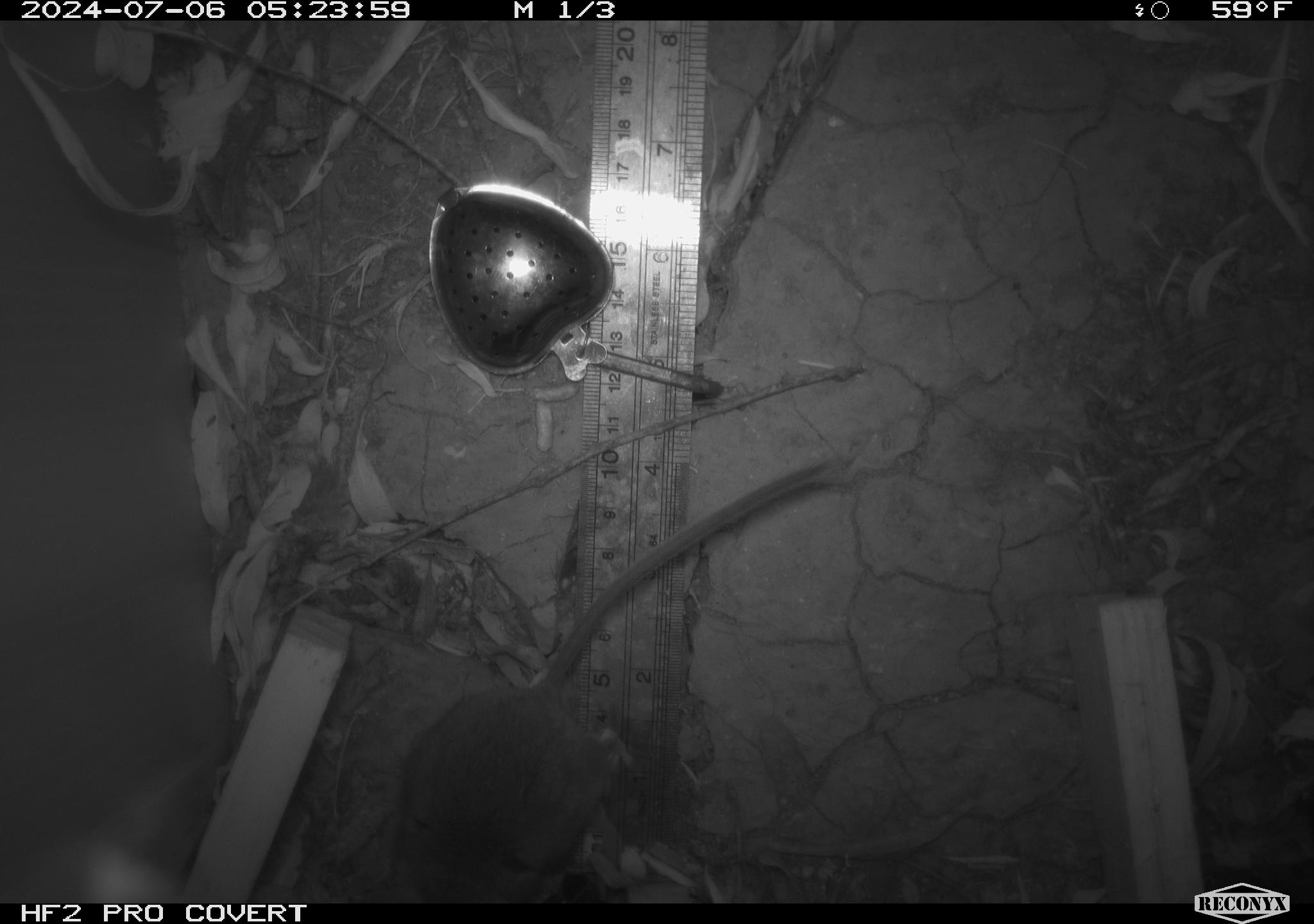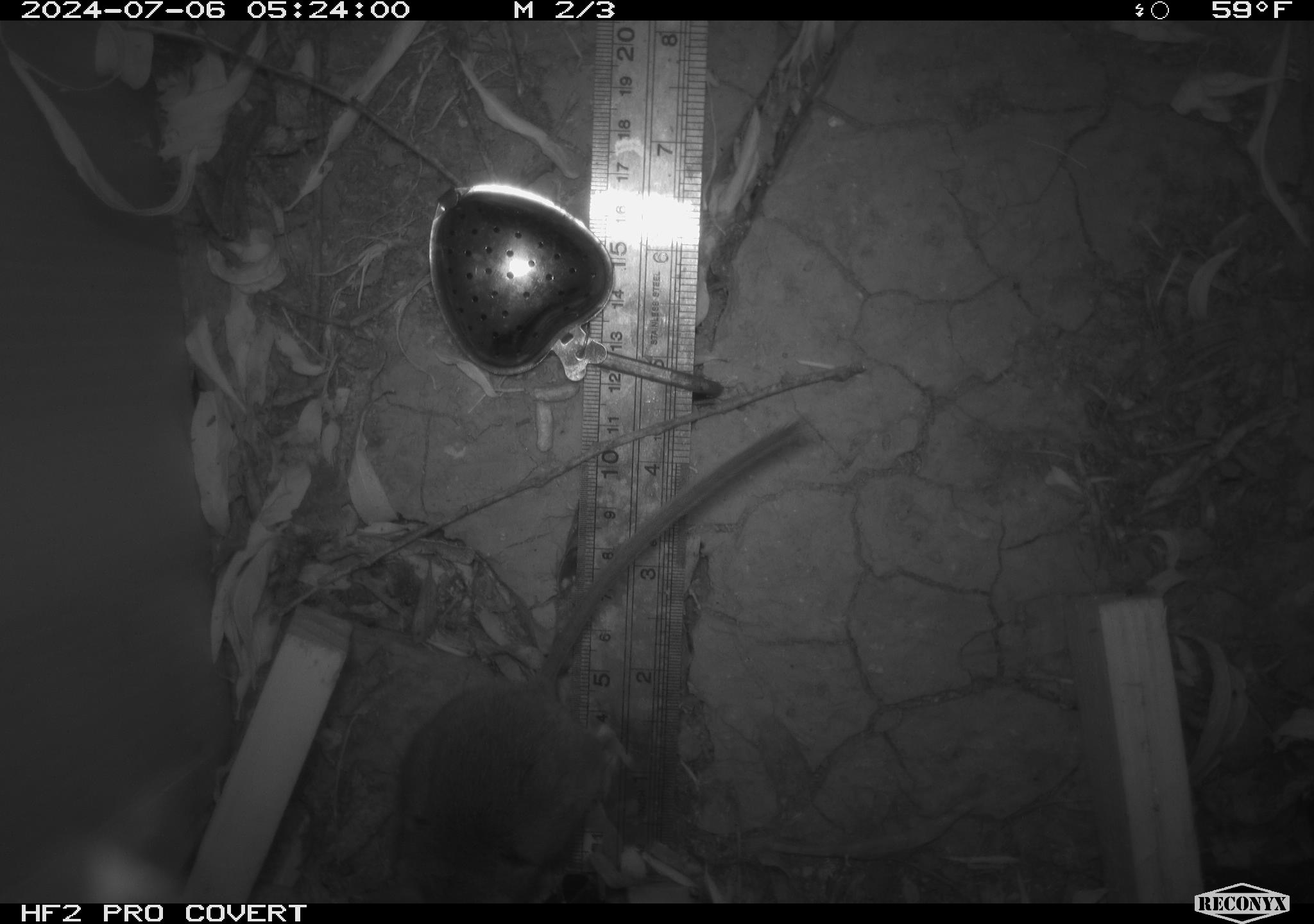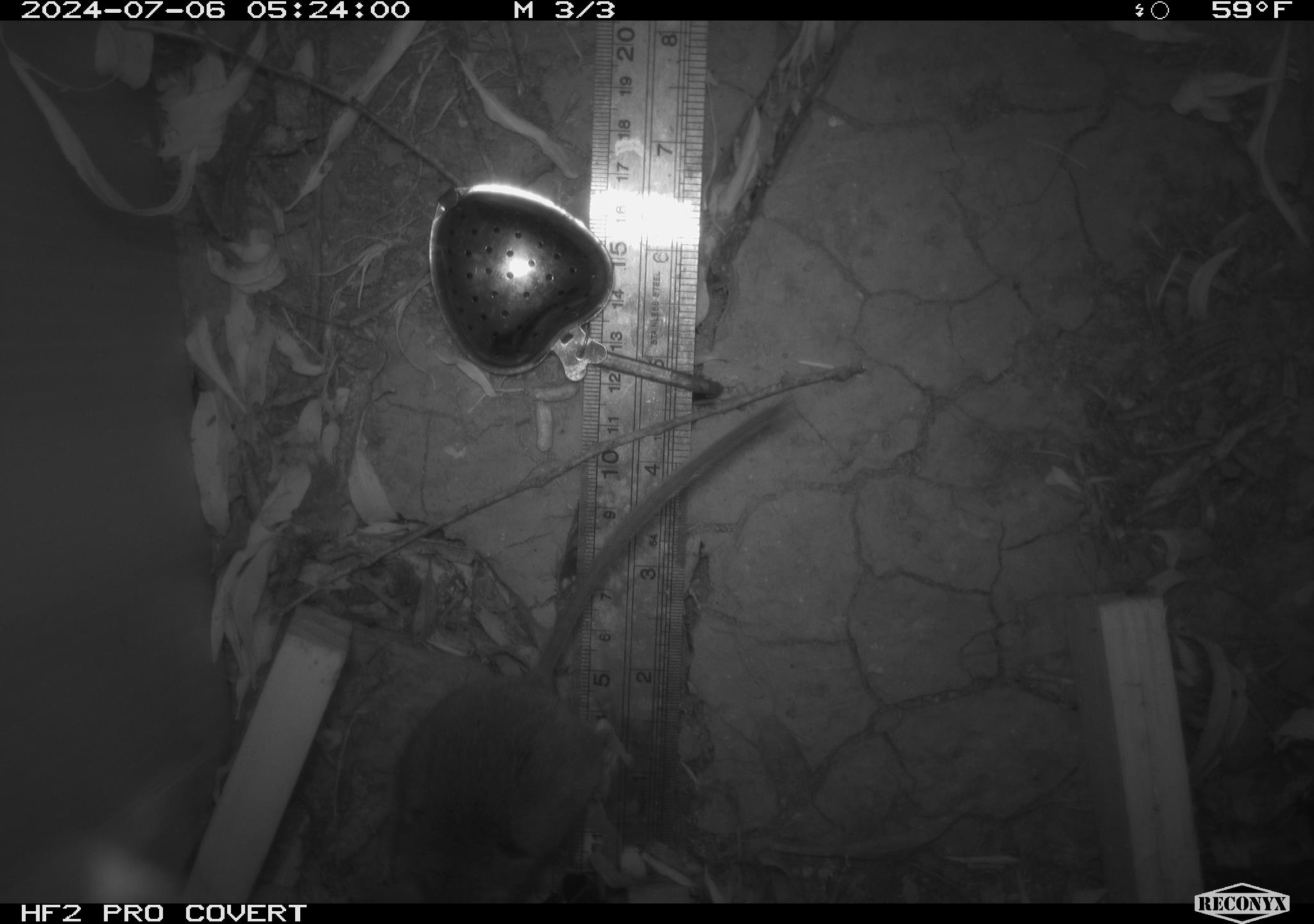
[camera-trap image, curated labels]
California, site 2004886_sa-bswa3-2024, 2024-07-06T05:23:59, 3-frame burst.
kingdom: Animalia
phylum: Chordata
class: Mammalia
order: Rodentia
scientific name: Rodentia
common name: mouse species